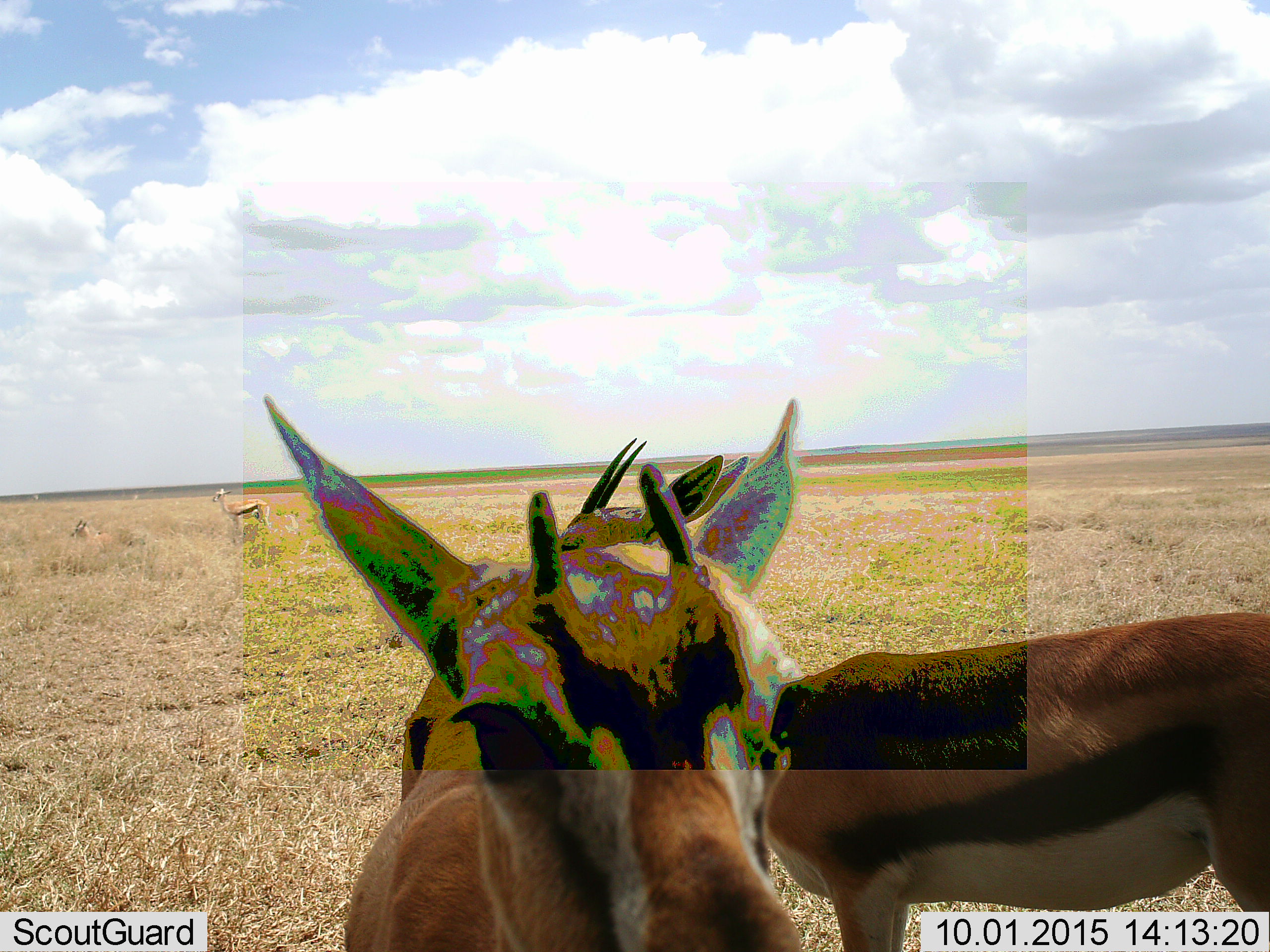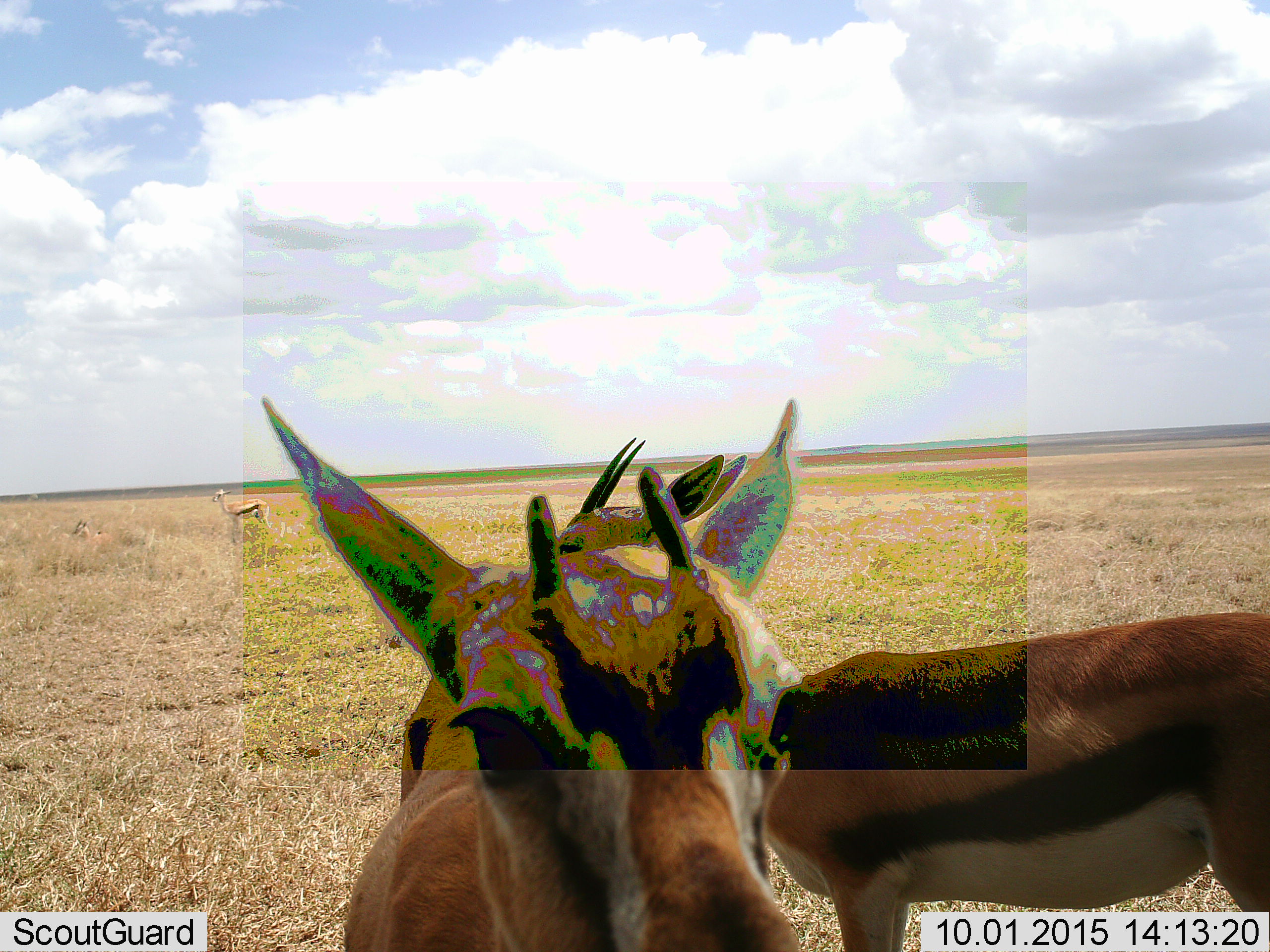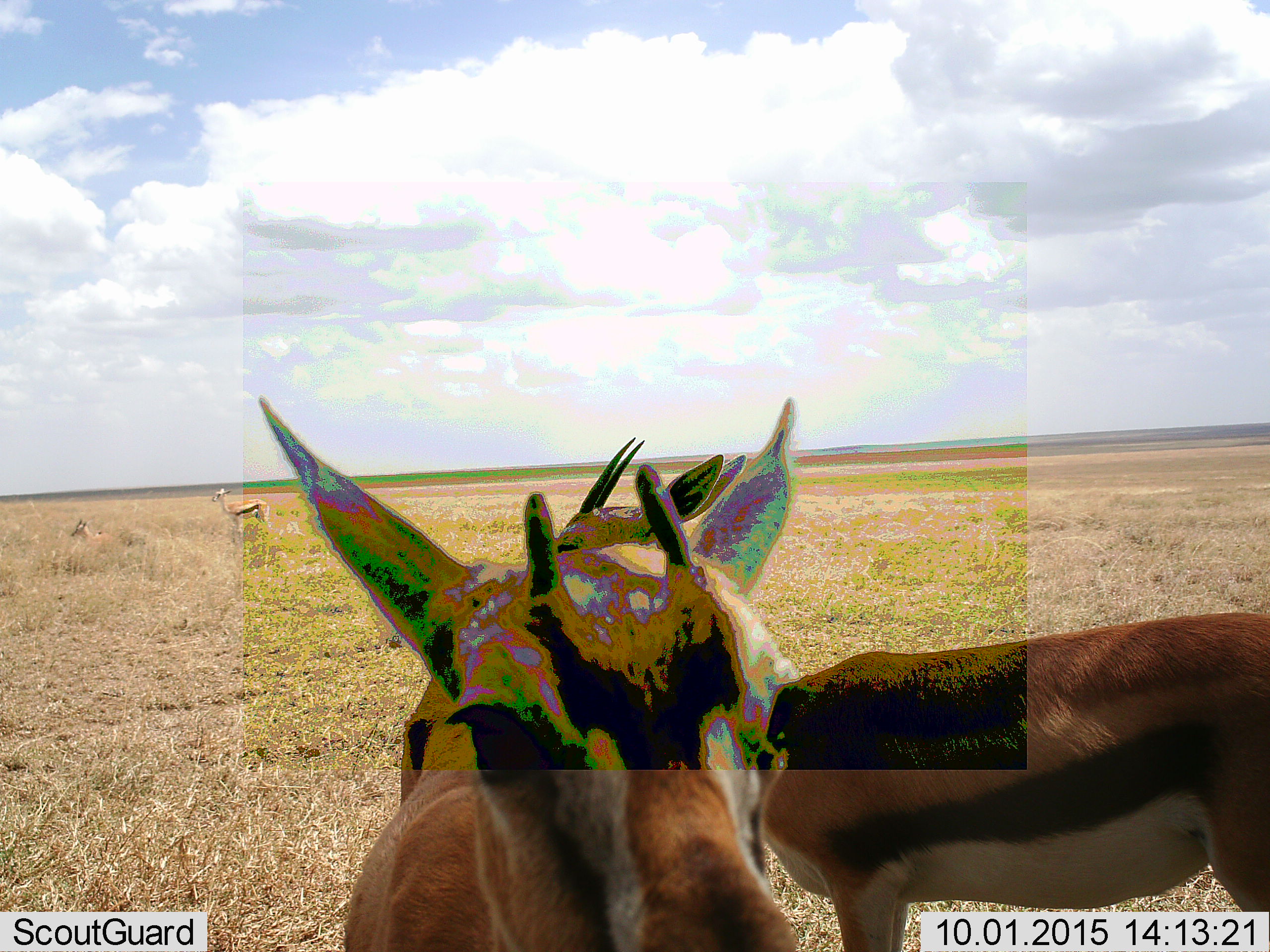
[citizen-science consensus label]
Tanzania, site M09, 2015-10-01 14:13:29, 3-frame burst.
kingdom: Animalia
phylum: Chordata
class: Mammalia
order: Artiodactyla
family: Bovidae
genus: Eudorcas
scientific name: Eudorcas thomsonii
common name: thomson's gazelle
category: gazellethomsons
Gazellethomsons (thomson's gazelle) (Eudorcas thomsonii), count 3. Behavior (volunteer vote fractions): standing 100%, resting 25%, moving 0%, interacting 0%. Young present (vote fraction): 0%. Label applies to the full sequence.